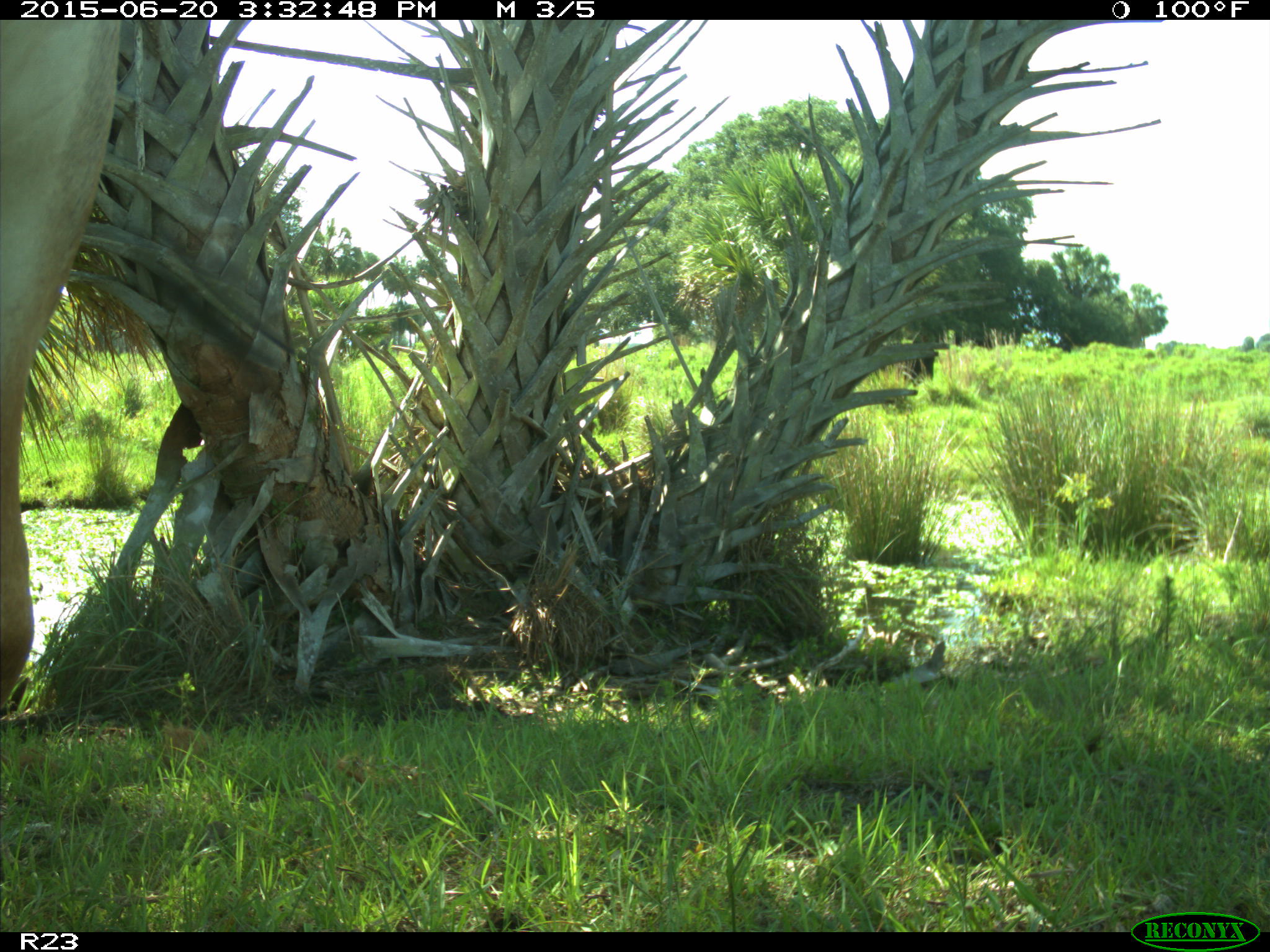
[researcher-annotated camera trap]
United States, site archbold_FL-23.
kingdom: Animalia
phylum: Chordata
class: Mammalia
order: Artiodactyla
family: Bovidae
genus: Bos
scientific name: Bos taurus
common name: domestic cow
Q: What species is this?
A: Bos taurus (domestic cow).